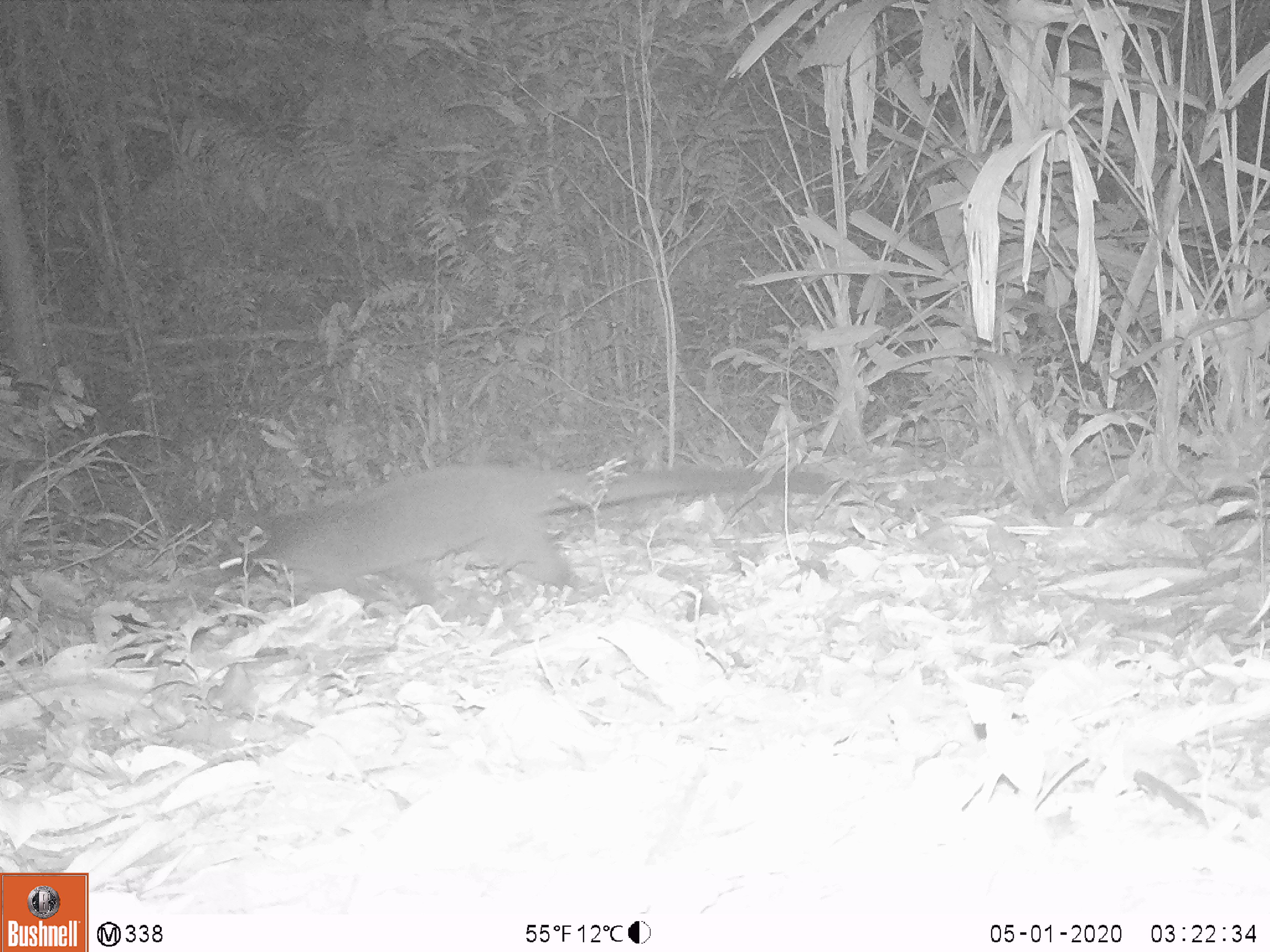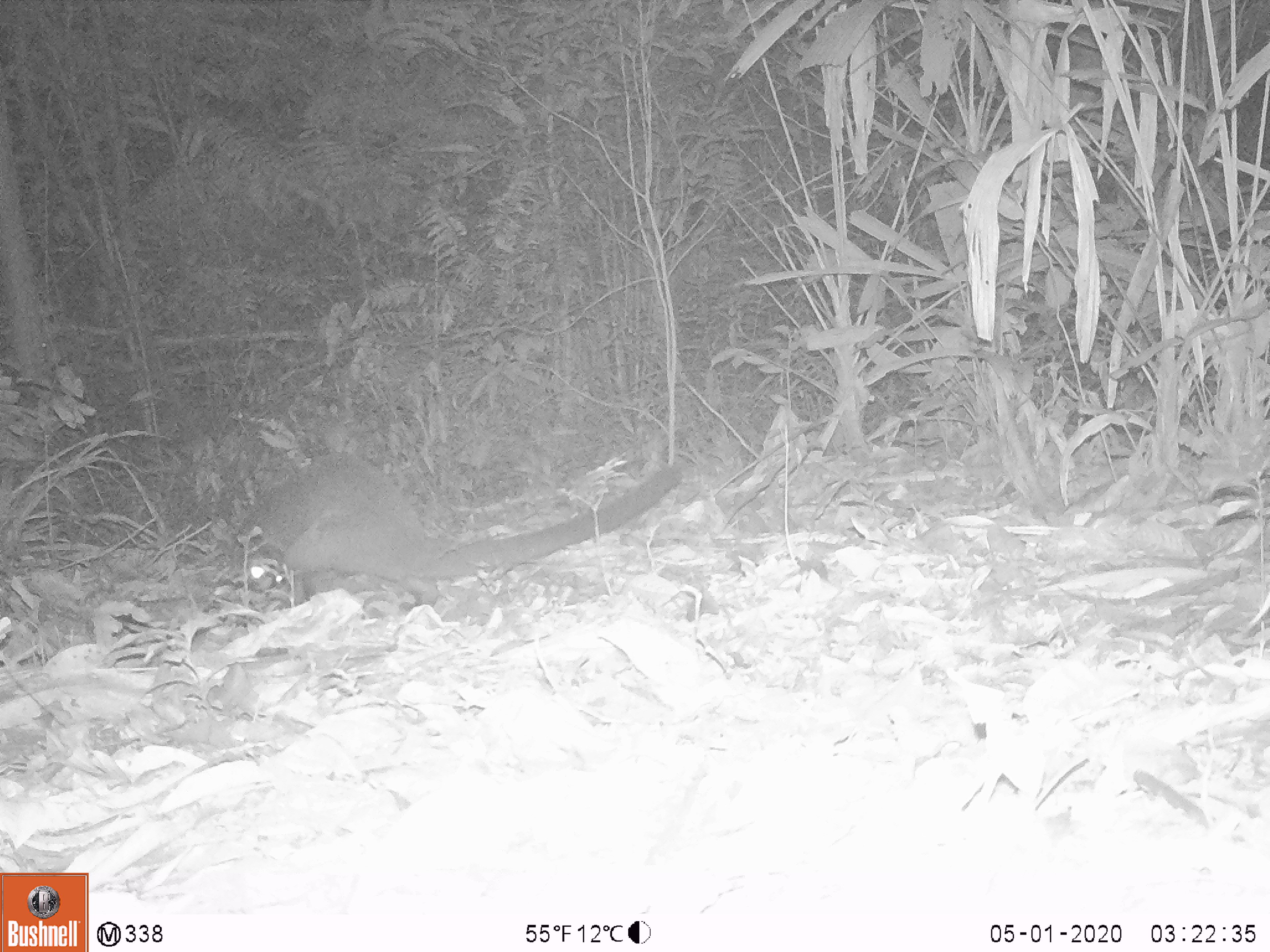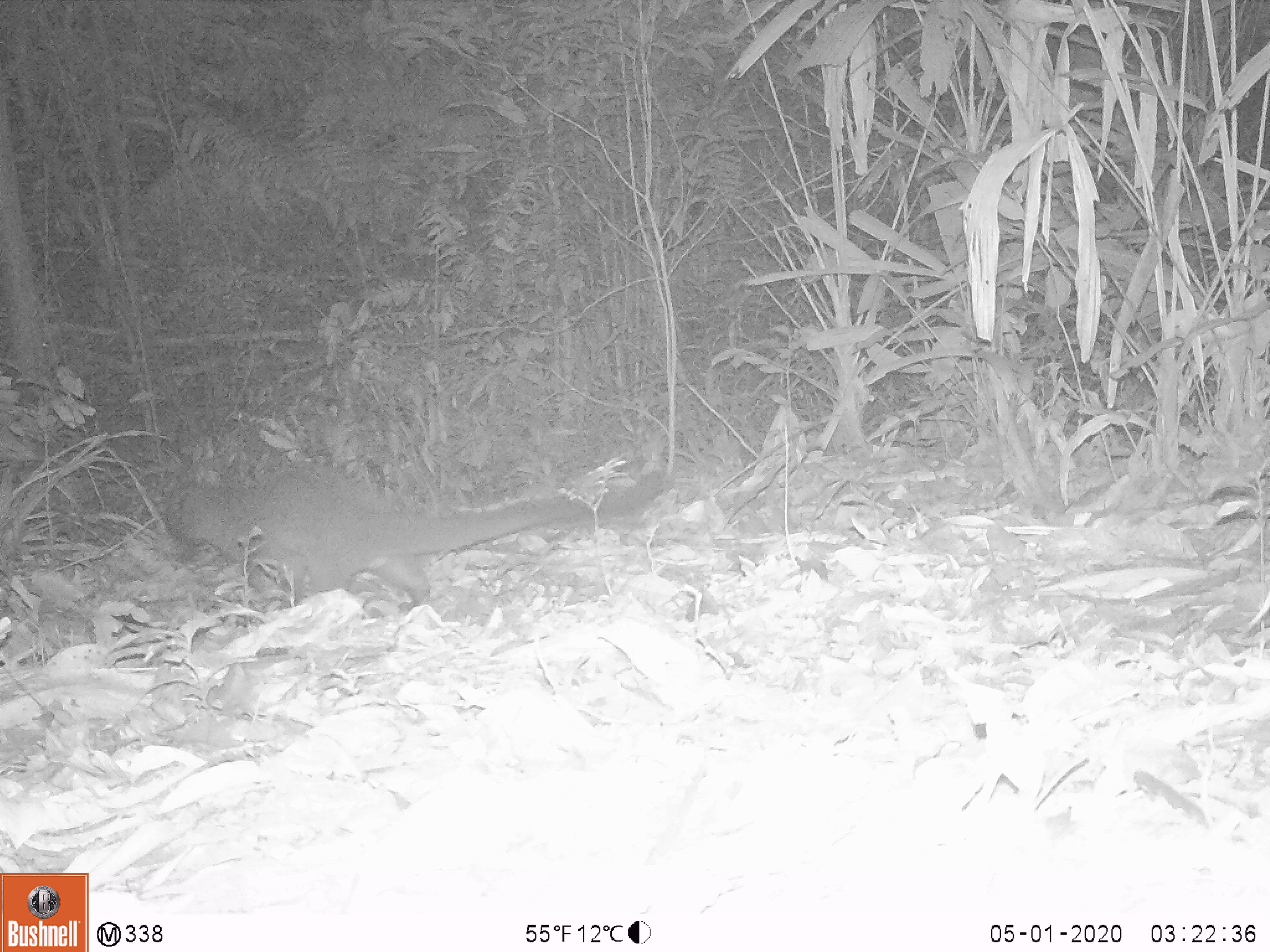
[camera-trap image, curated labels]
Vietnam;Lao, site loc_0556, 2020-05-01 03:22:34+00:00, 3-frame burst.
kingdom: Animalia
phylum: Chordata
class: Mammalia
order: Carnivora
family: Viverridae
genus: Paguma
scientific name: Paguma larvata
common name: masked palm civet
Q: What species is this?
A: Masked palm civet (Paguma larvata).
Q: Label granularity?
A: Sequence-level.